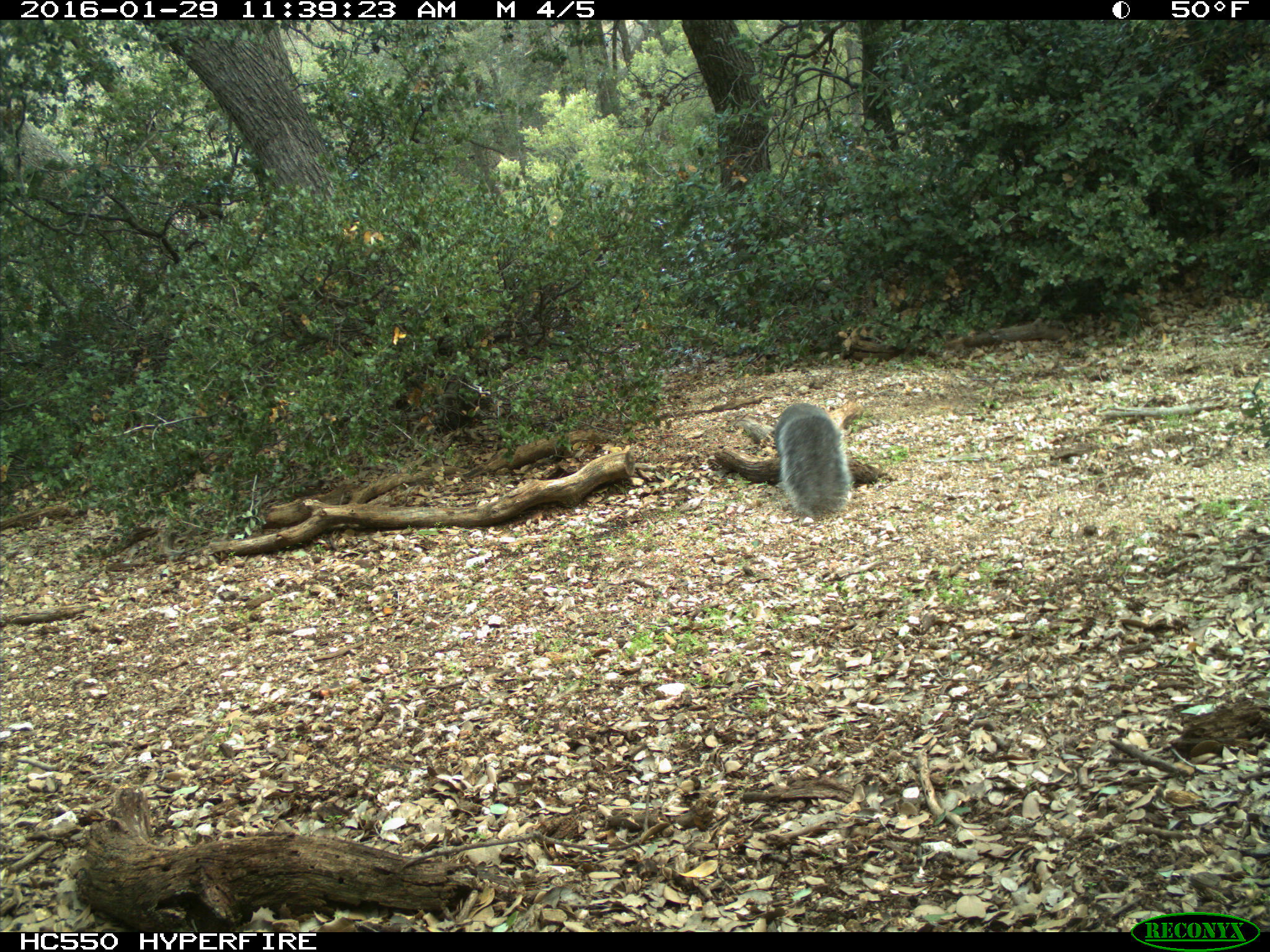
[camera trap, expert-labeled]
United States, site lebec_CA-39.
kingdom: Animalia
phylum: Chordata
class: Mammalia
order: Rodentia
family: Sciuridae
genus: Sciurus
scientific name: Sciurus carolinensis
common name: eastern gray squirrel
Sciurus carolinensis (eastern gray squirrel).